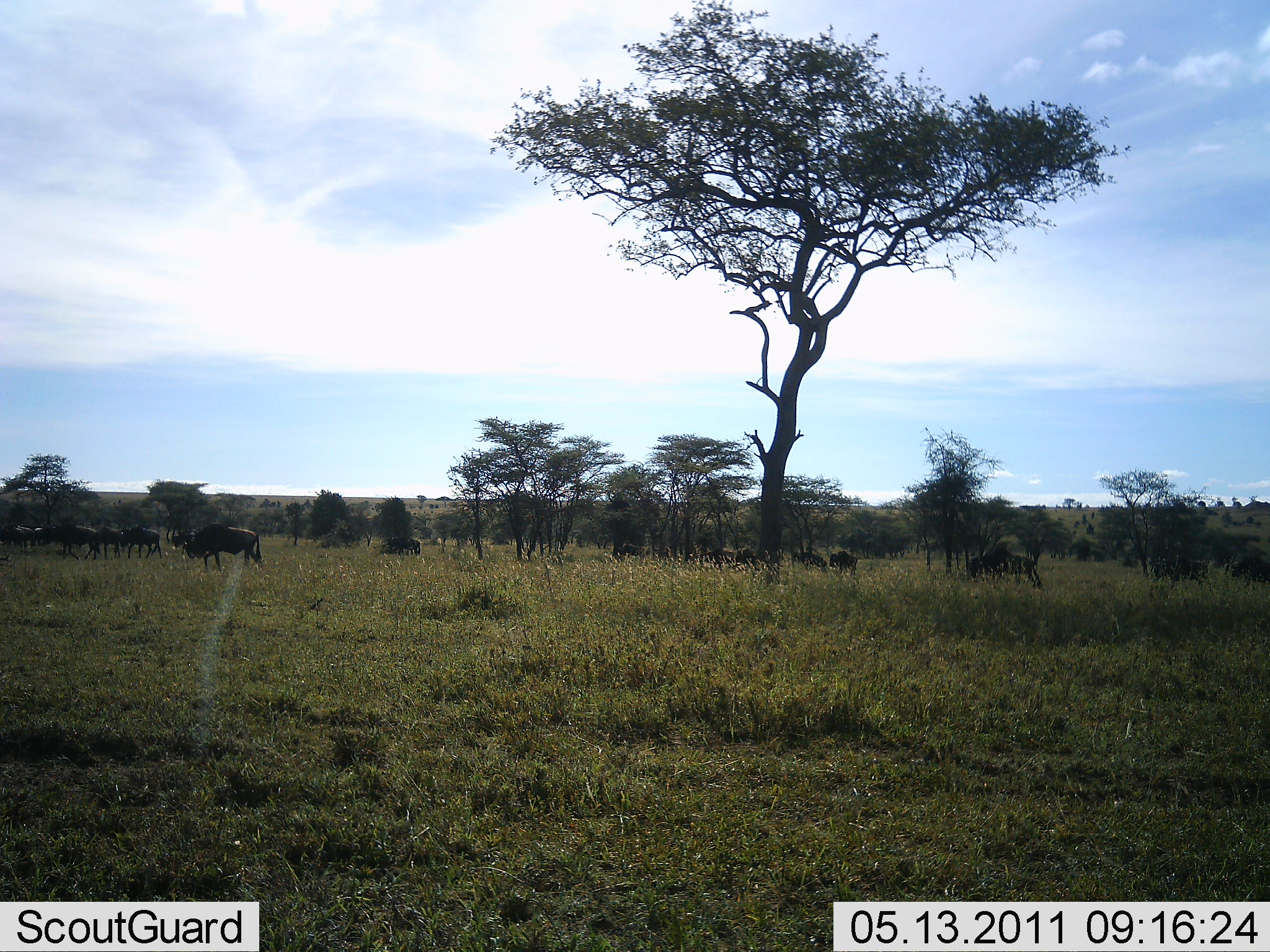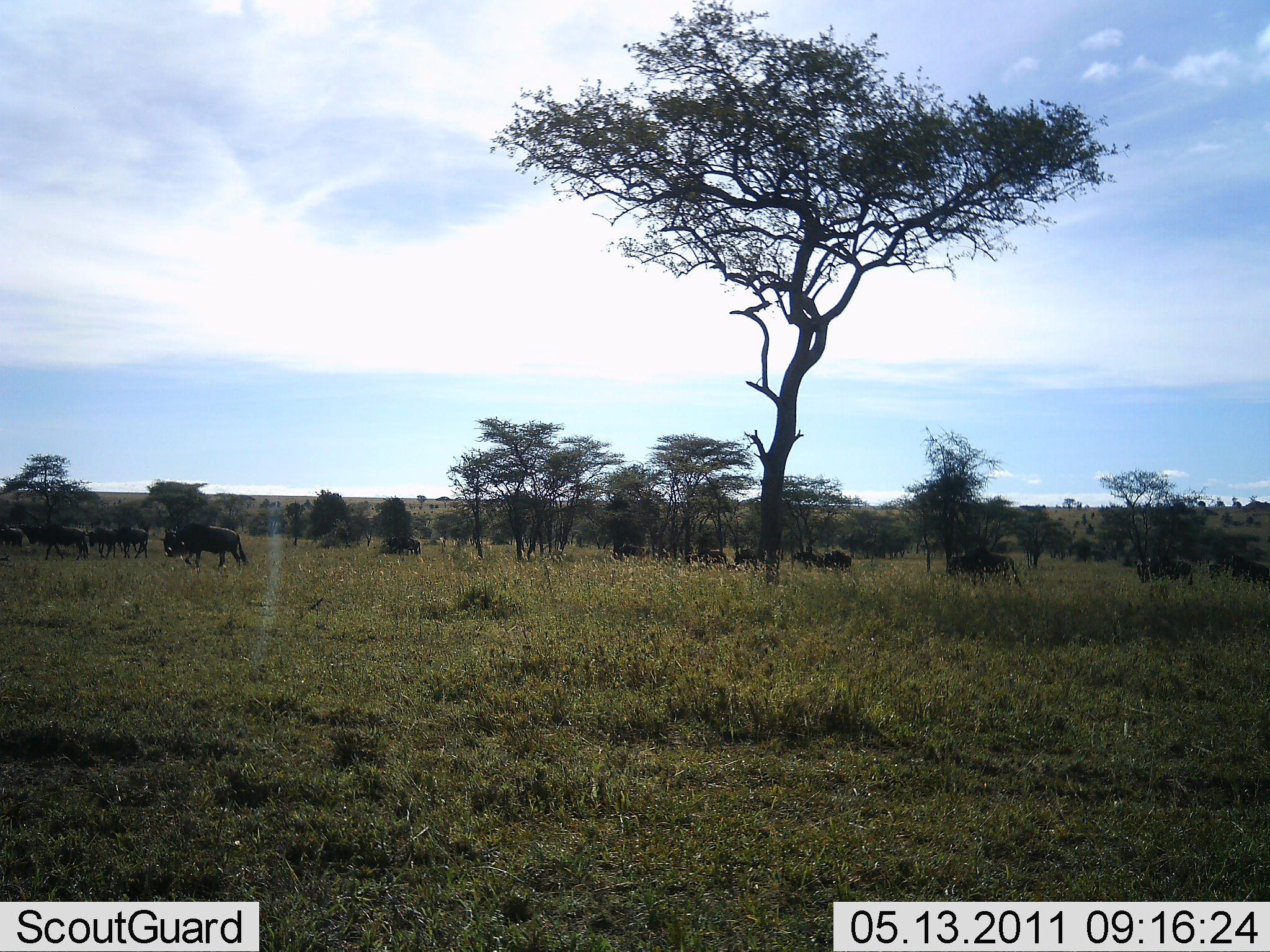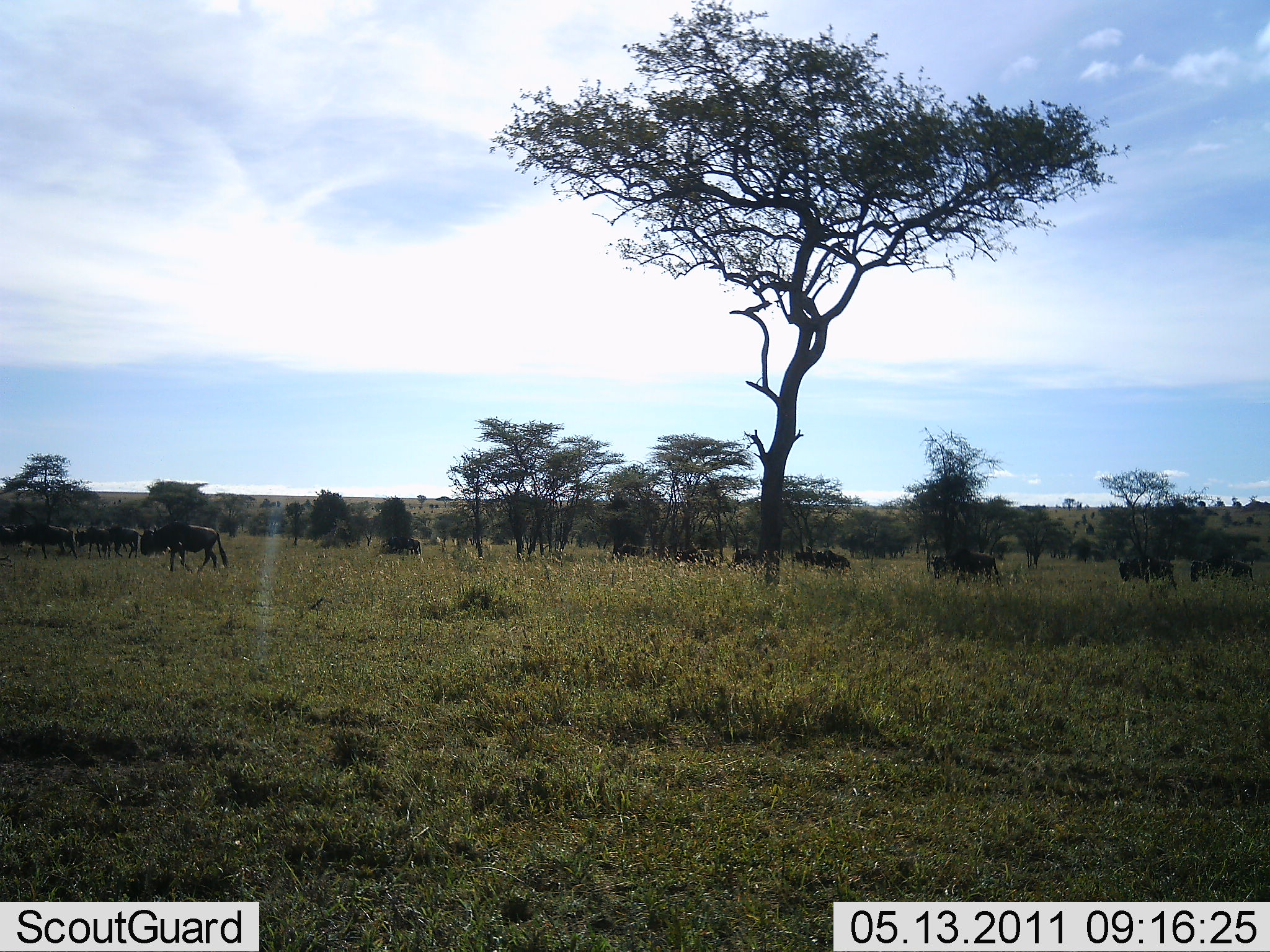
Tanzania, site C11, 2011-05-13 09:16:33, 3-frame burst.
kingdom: Animalia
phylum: Chordata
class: Mammalia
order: Artiodactyla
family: Bovidae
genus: Connochaetes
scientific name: Connochaetes taurinus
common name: blue wildebeest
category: wildebeest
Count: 11-50.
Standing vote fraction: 0%.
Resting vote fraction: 0%.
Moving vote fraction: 100%.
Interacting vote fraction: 0%.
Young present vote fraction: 0%.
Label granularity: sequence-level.